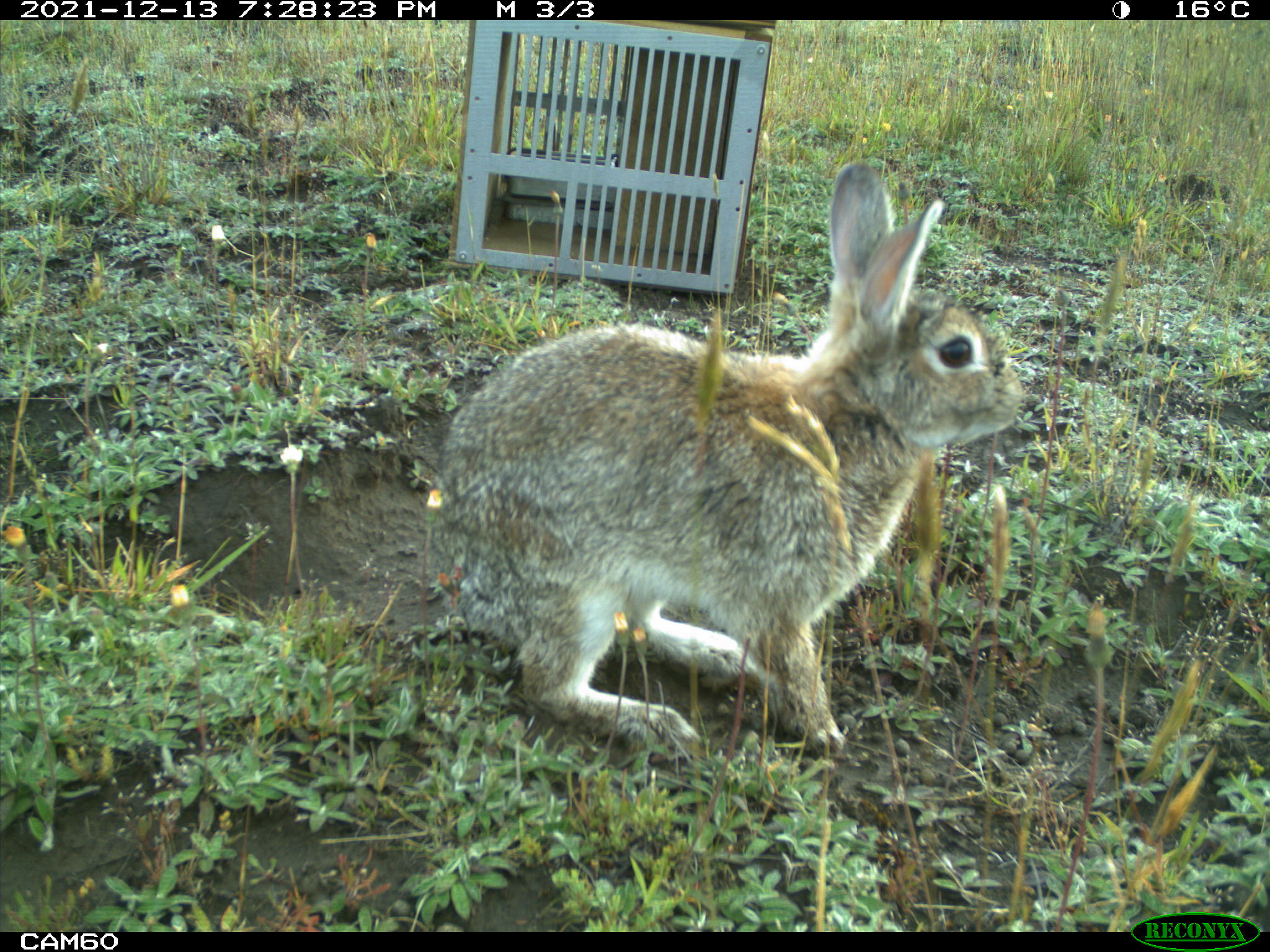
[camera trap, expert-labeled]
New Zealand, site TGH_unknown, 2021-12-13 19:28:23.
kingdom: Animalia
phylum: Chordata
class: Mammalia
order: Lagomorpha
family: Leporidae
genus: Oryctolagus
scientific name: Oryctolagus cuniculus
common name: european rabbit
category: rabbit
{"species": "rabbit (european rabbit) (Oryctolagus cuniculus)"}